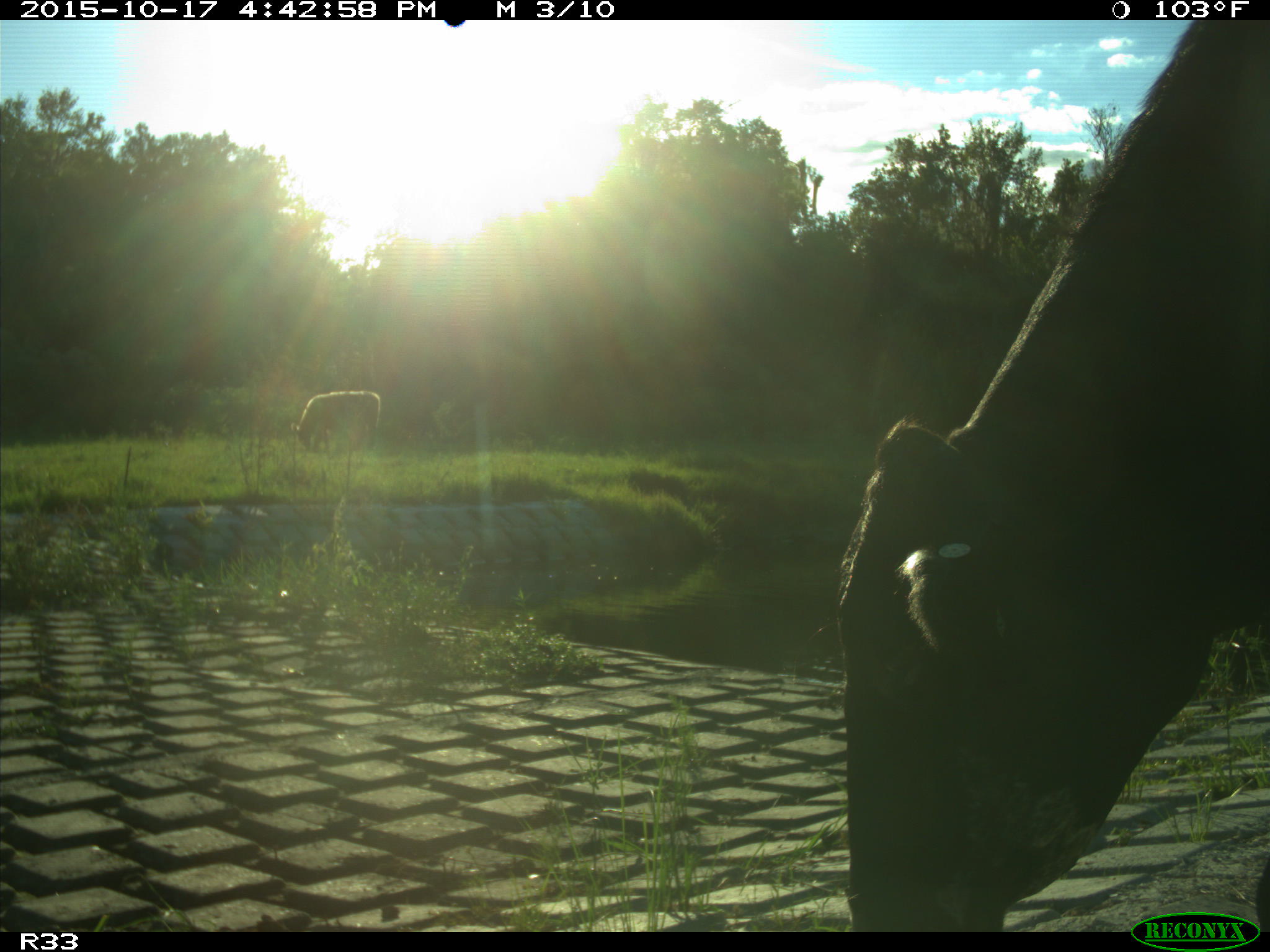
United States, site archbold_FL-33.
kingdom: Animalia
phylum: Chordata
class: Mammalia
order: Artiodactyla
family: Bovidae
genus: Bos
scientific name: Bos taurus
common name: domestic cow